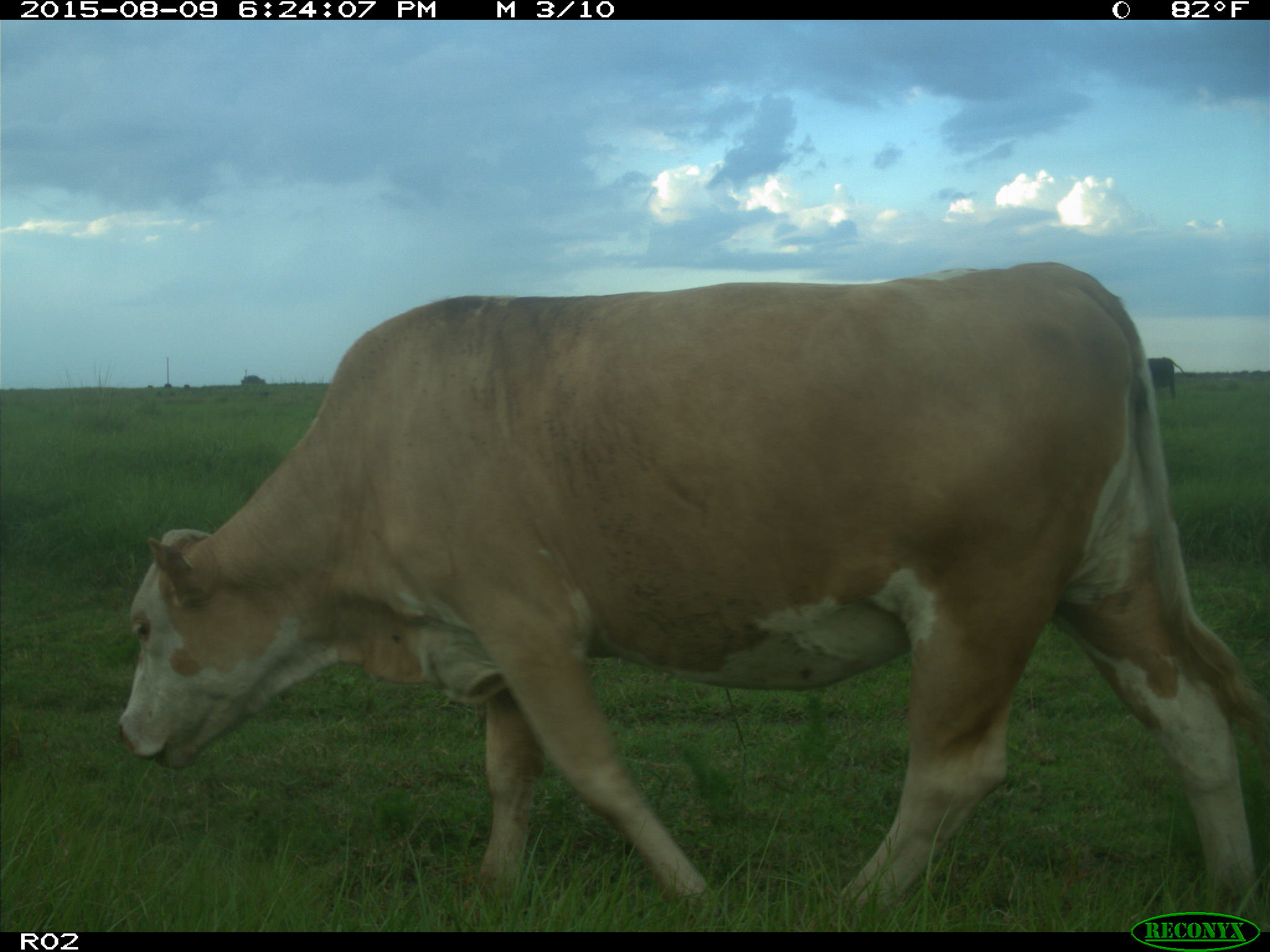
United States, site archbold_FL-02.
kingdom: Animalia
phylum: Chordata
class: Mammalia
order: Artiodactyla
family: Bovidae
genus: Bos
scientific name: Bos taurus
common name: domestic cow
Bos taurus (domestic cow).